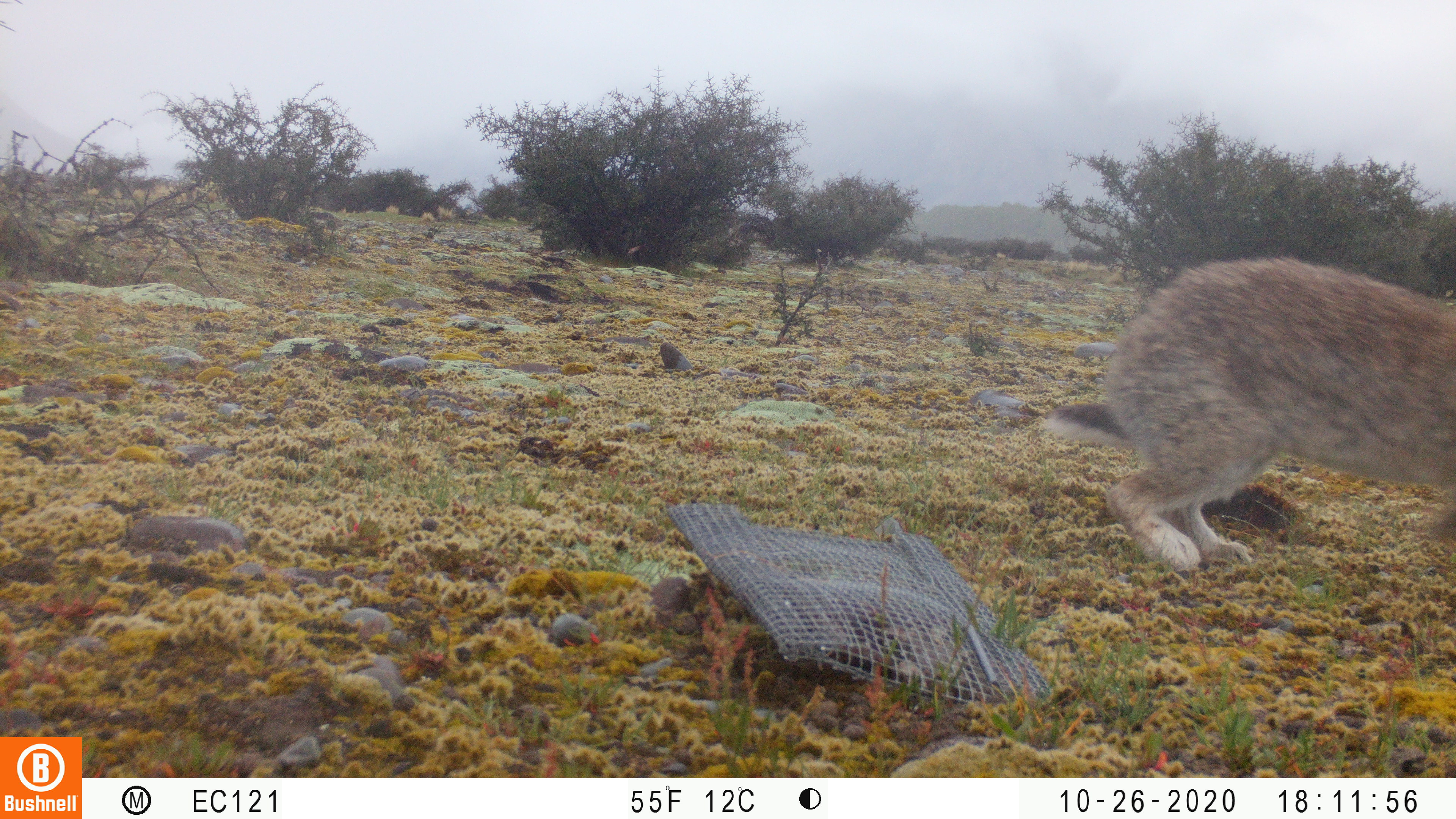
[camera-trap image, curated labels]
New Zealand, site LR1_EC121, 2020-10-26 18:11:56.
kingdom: Animalia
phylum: Chordata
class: Mammalia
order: Lagomorpha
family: Leporidae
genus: Oryctolagus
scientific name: Oryctolagus cuniculus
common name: european rabbit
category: rabbit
Rabbit (european rabbit) (Oryctolagus cuniculus).